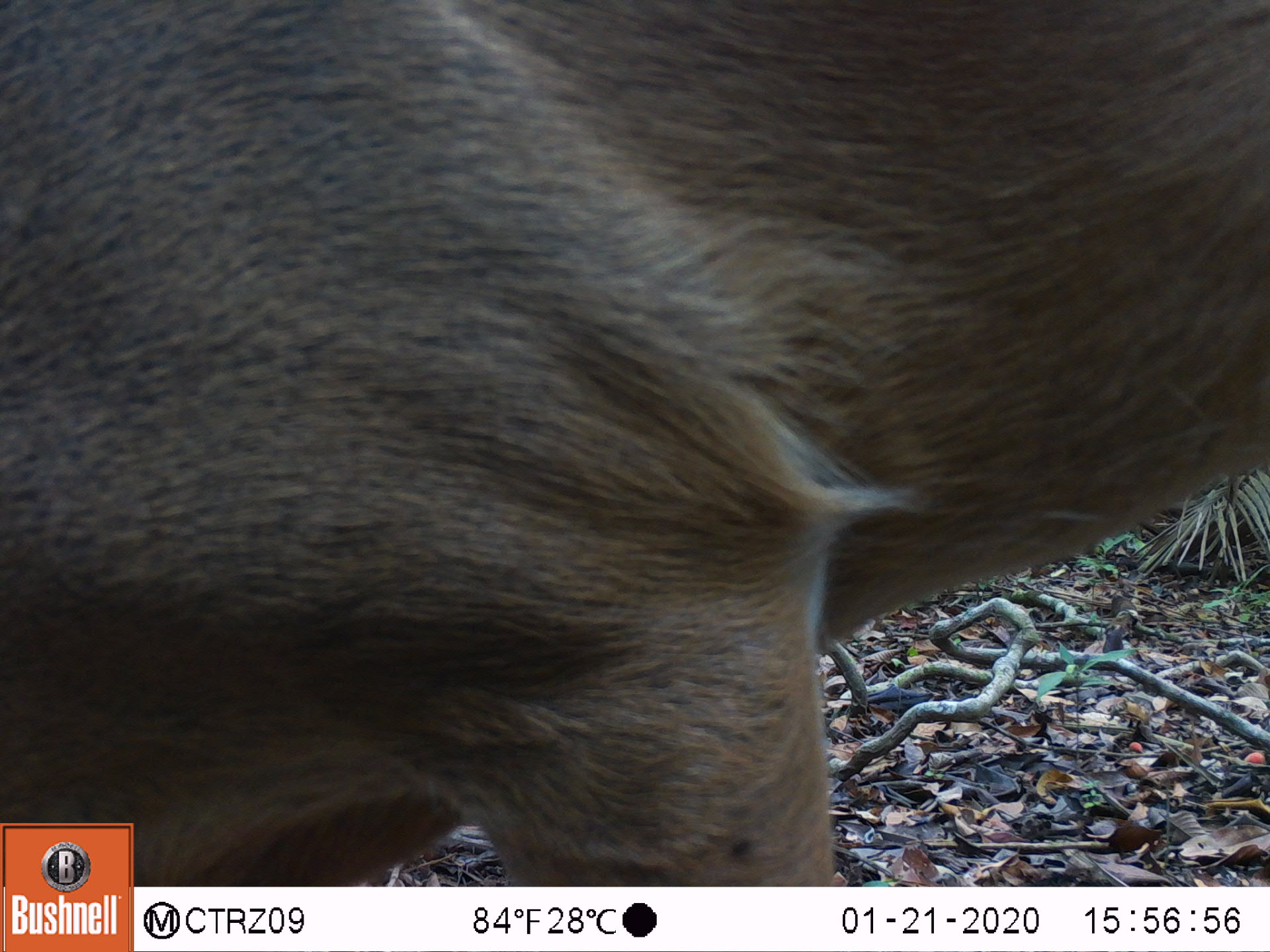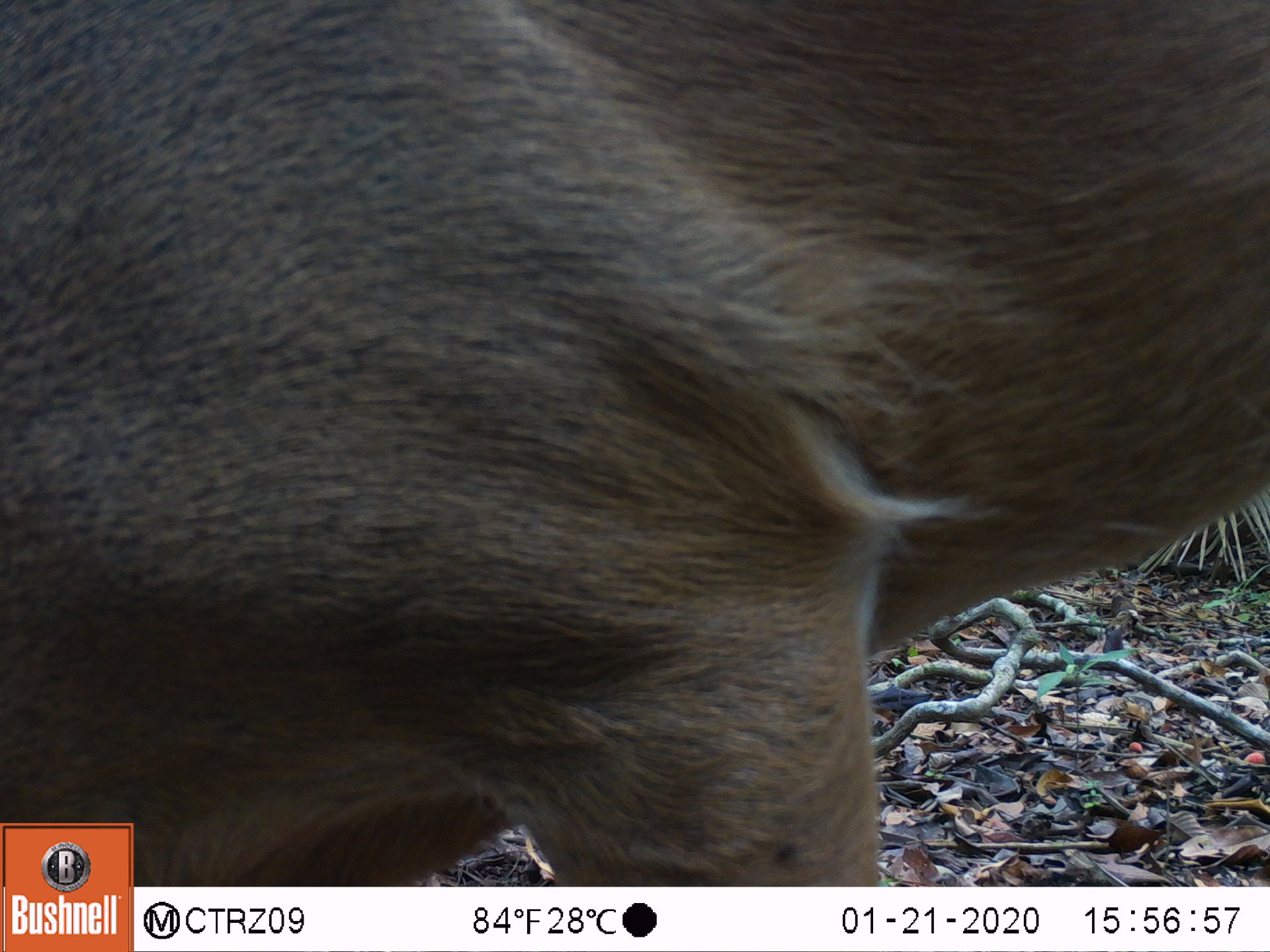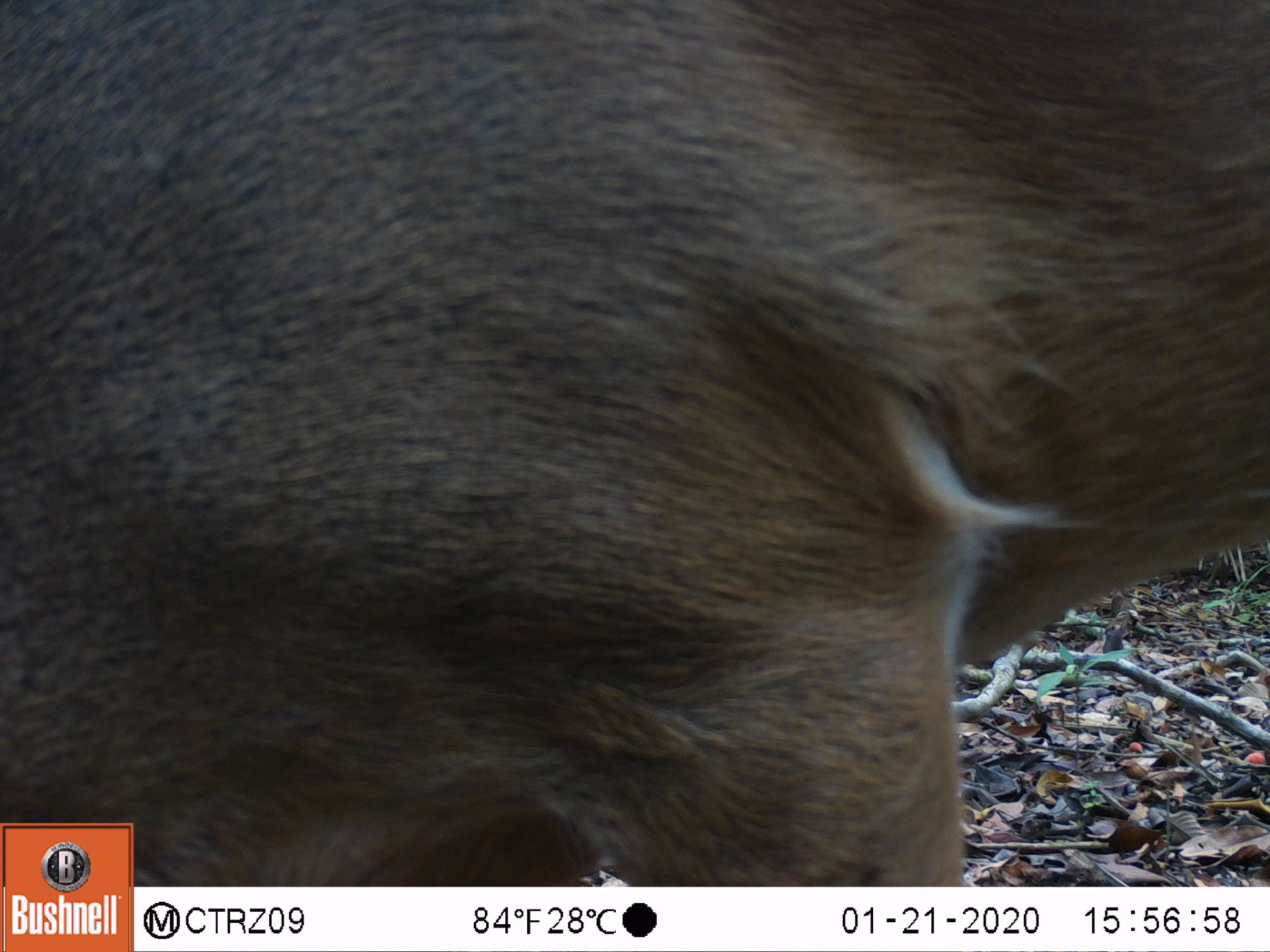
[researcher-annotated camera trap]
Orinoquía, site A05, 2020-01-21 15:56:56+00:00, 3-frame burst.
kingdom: Animalia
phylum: Chordata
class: Mammalia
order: Artiodactyla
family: Cervidae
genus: Odocoileus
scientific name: Odocoileus virginianus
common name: white-tailed deer